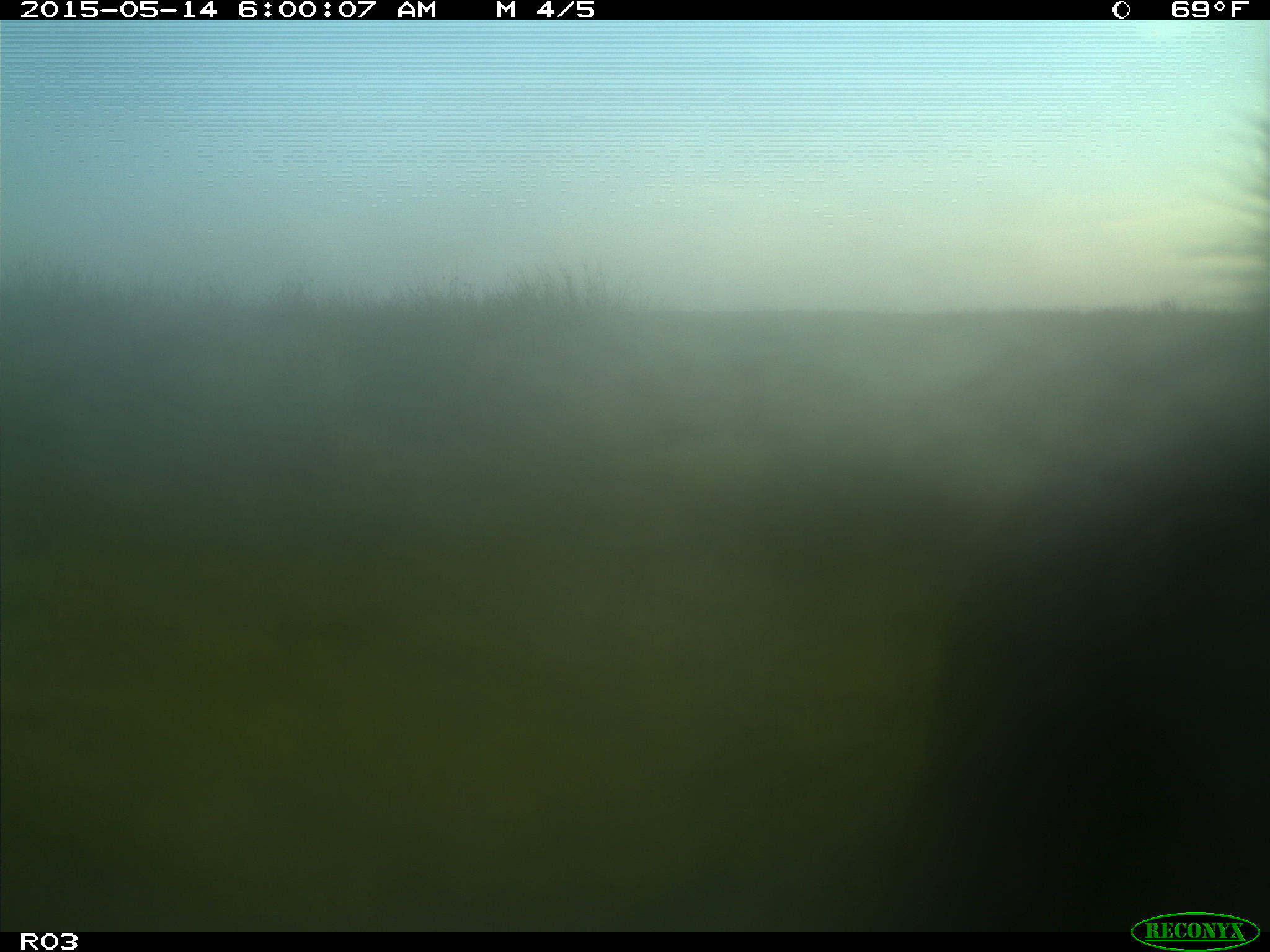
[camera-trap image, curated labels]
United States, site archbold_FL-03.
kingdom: Animalia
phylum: Chordata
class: Mammalia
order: Artiodactyla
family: Bovidae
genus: Bos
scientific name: Bos taurus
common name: domestic cow